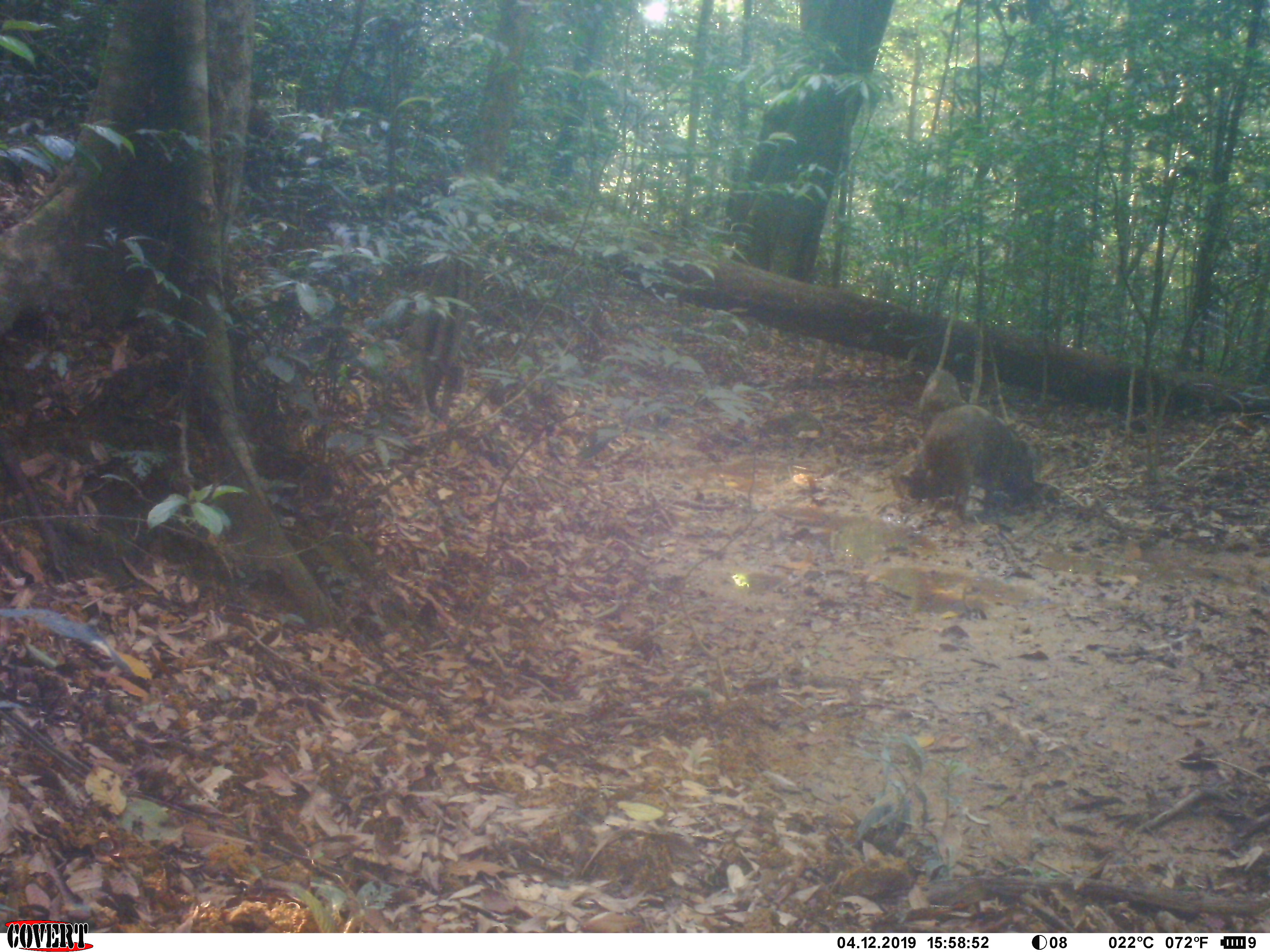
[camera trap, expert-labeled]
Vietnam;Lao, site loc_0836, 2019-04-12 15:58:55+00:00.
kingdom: Animalia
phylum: Chordata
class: Mammalia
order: Artiodactyla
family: Suidae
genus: Sus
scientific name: Sus scrofa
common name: eurasian wild pig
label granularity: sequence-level